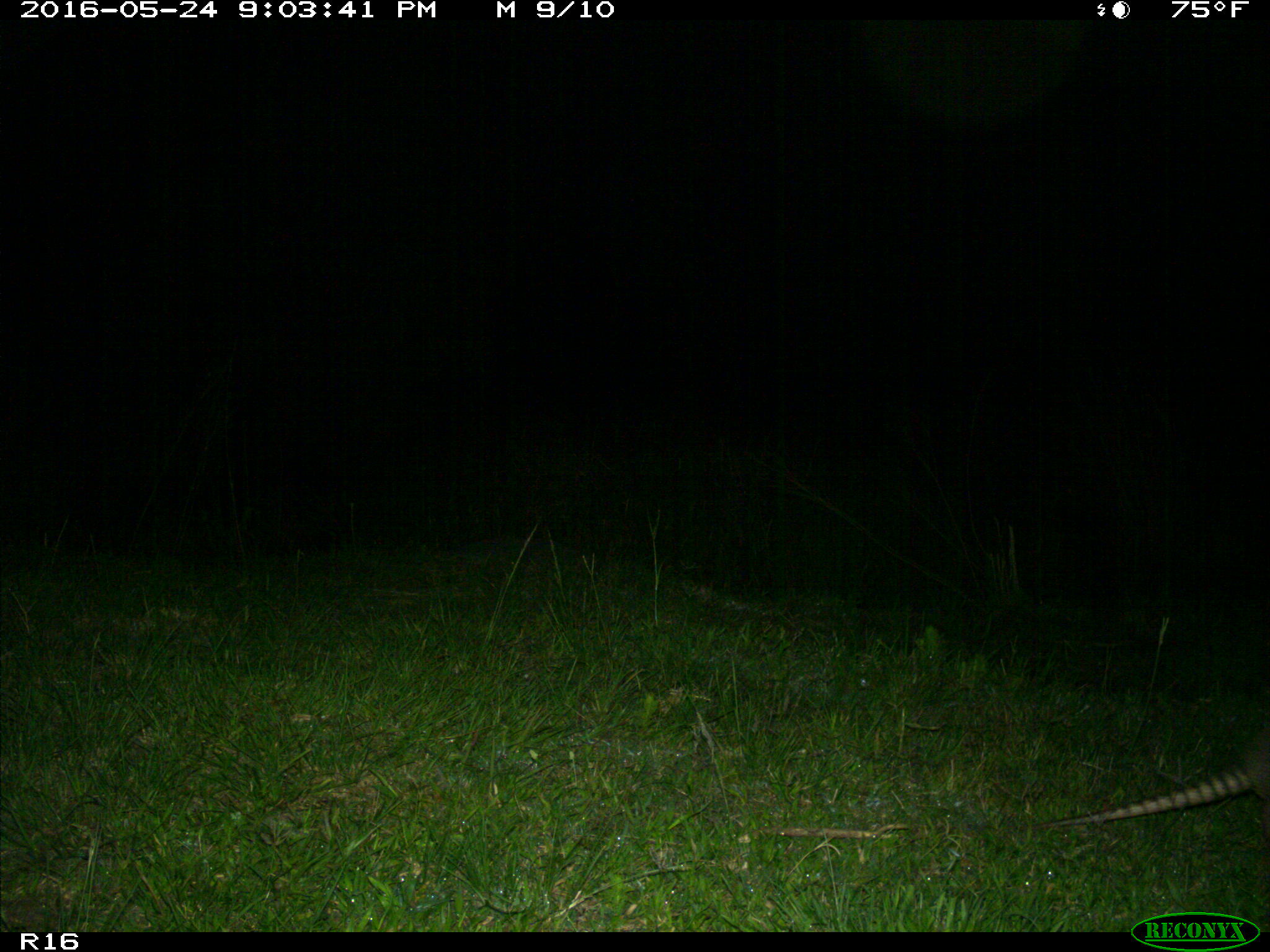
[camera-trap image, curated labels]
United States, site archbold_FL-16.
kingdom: Animalia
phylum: Chordata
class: Mammalia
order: Cingulata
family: Dasypodidae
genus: Dasypus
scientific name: Dasypus novemcinctus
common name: nine-banded armadillo